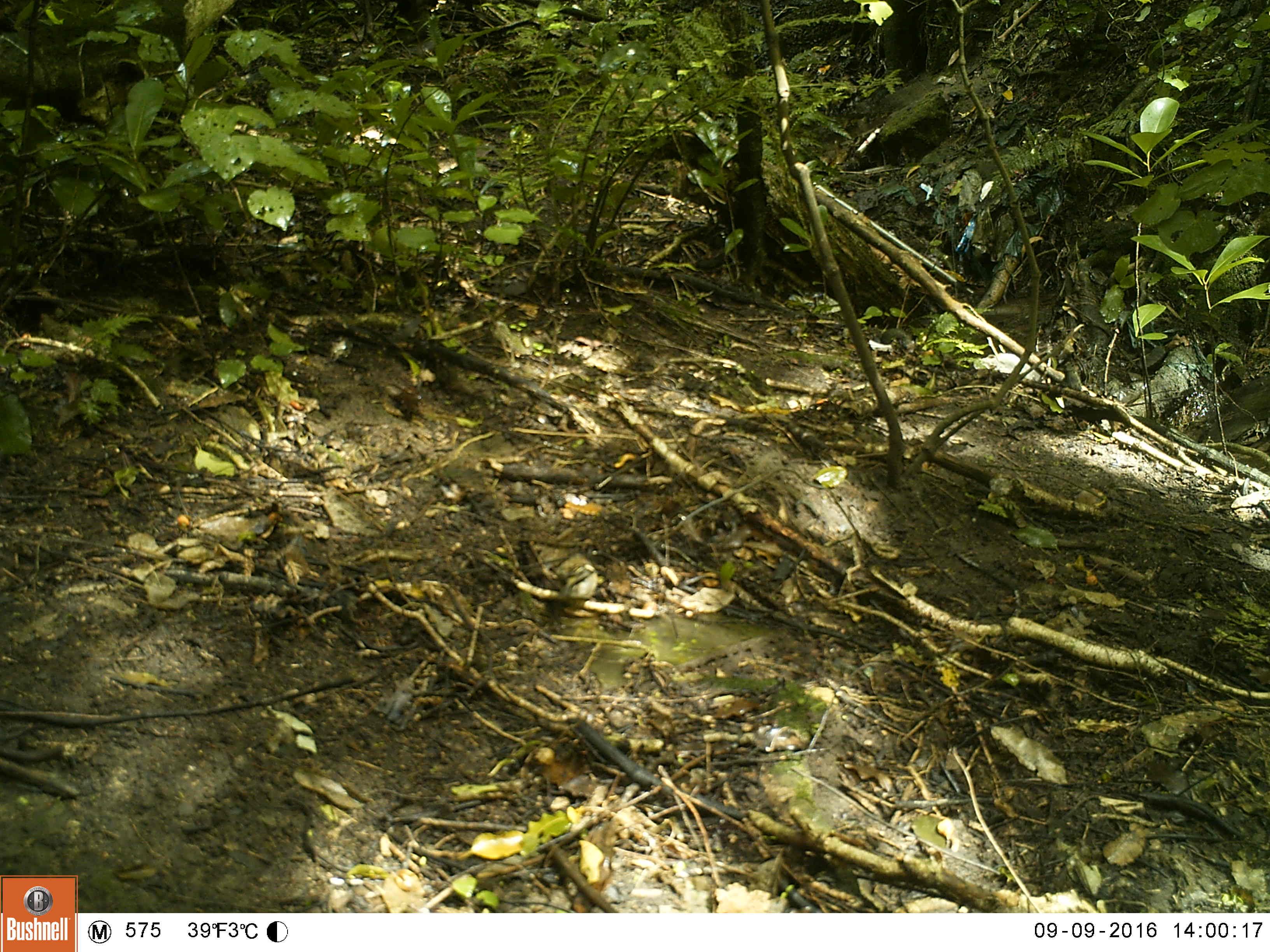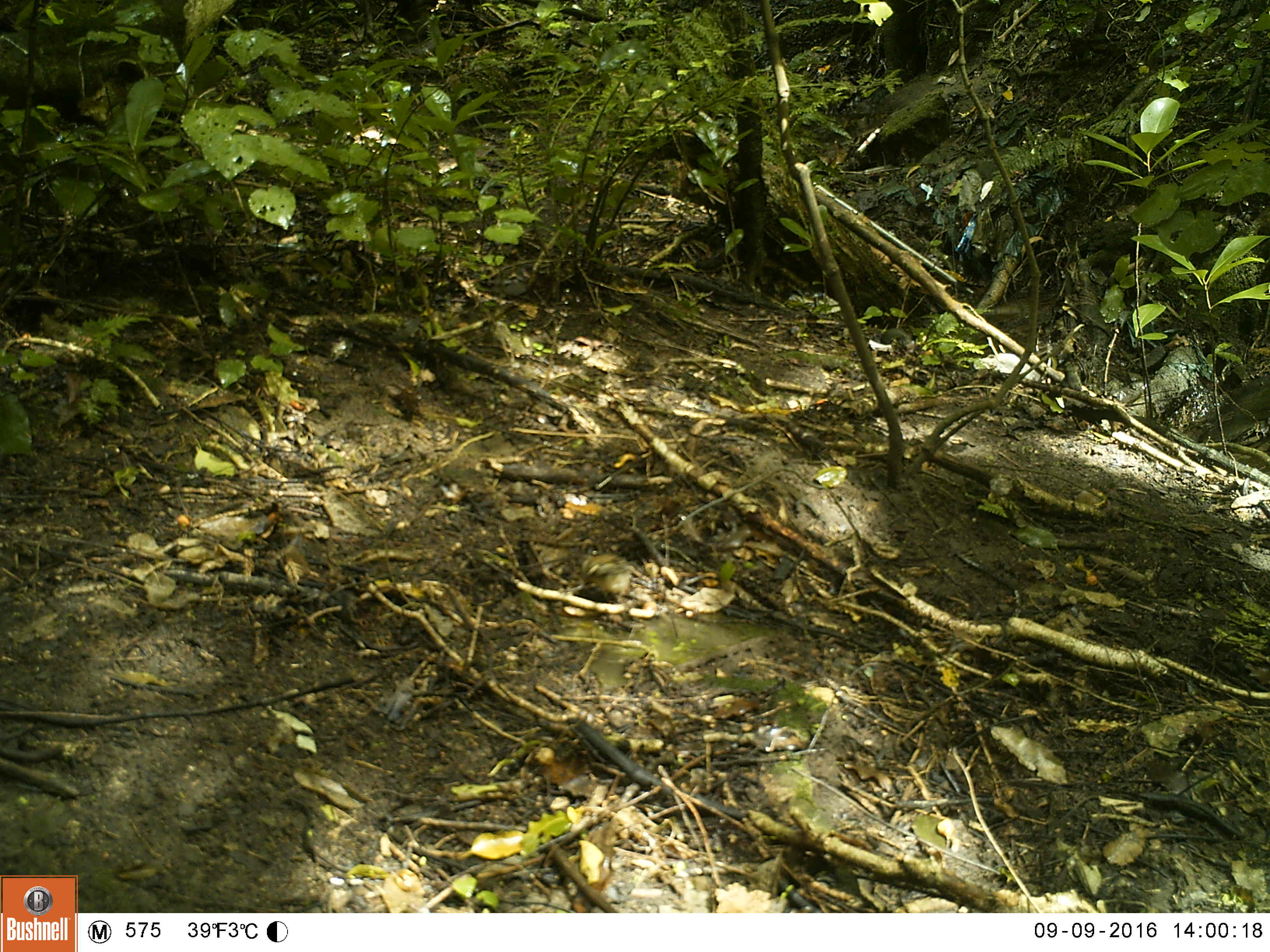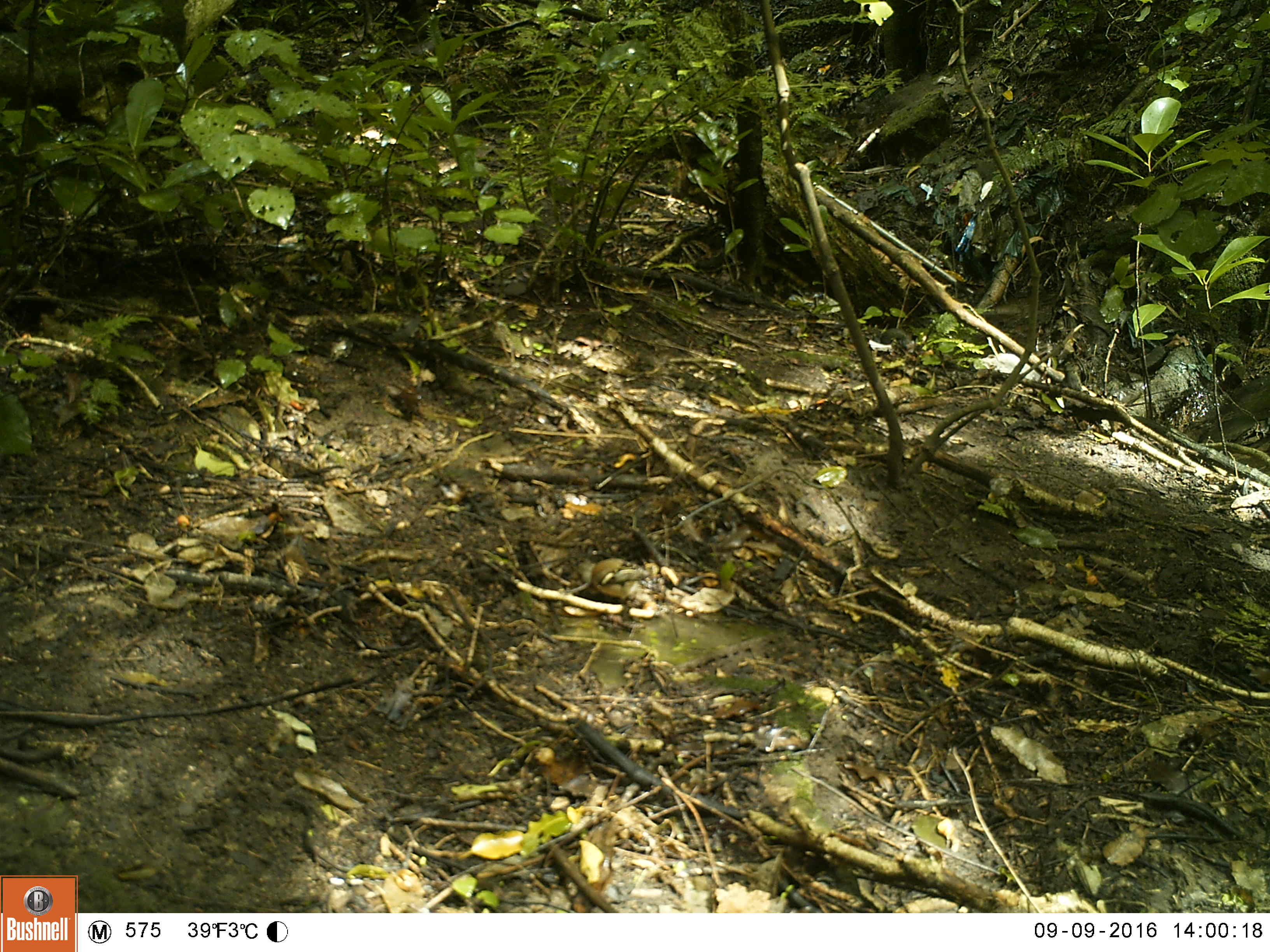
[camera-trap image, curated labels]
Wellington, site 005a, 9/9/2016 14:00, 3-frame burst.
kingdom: Animalia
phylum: Chordata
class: Aves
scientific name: Aves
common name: bird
Bird (Aves).